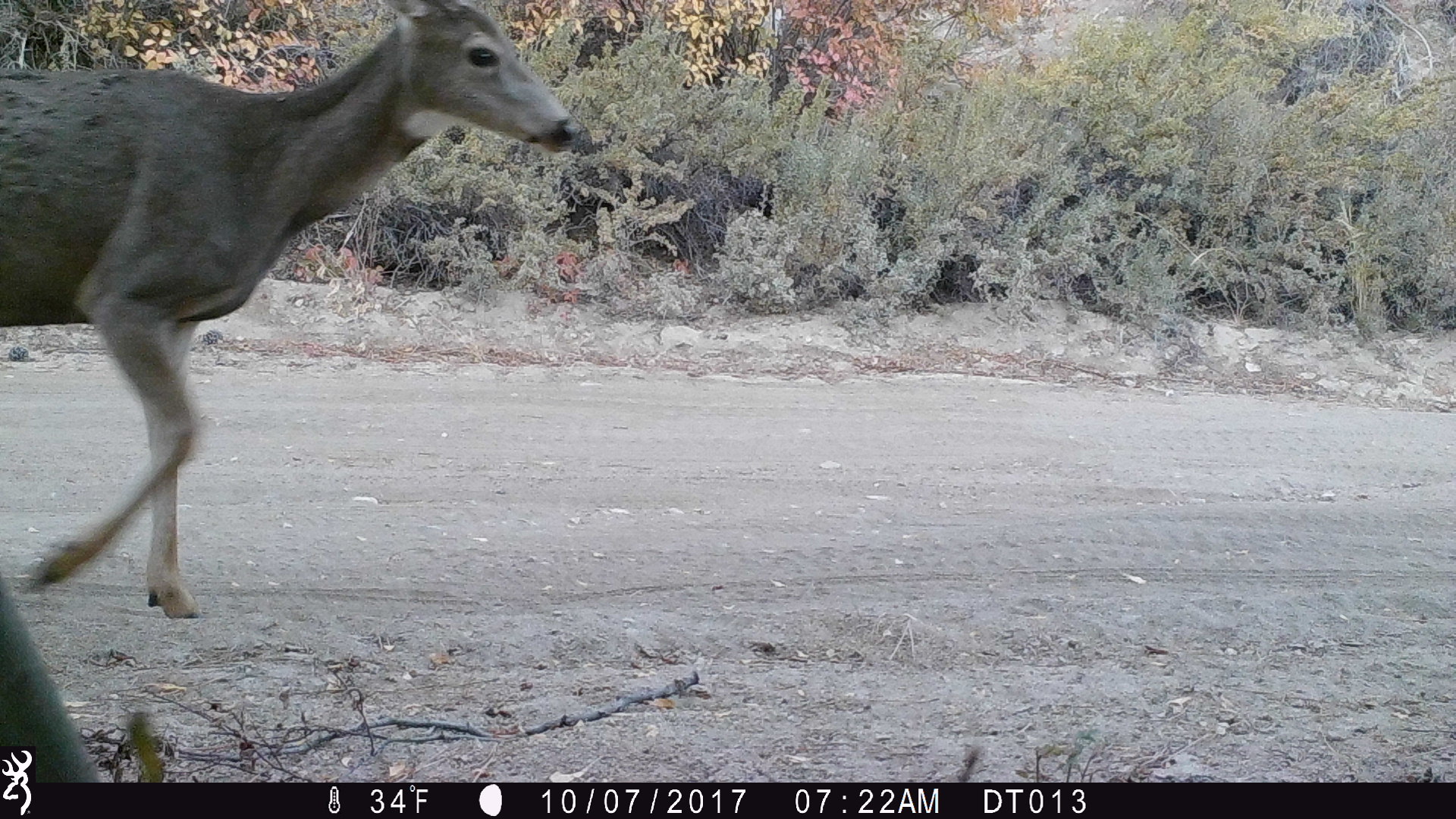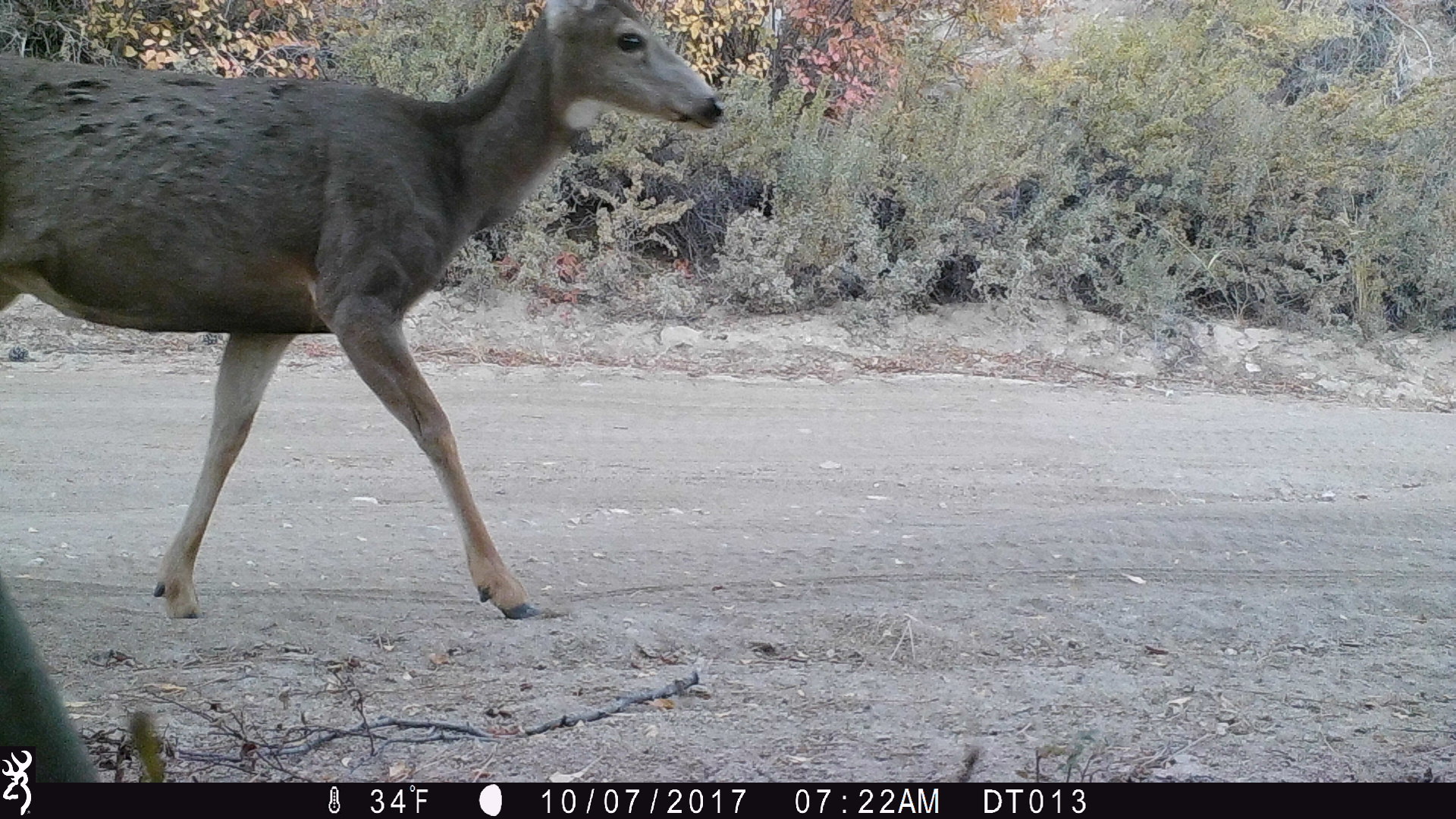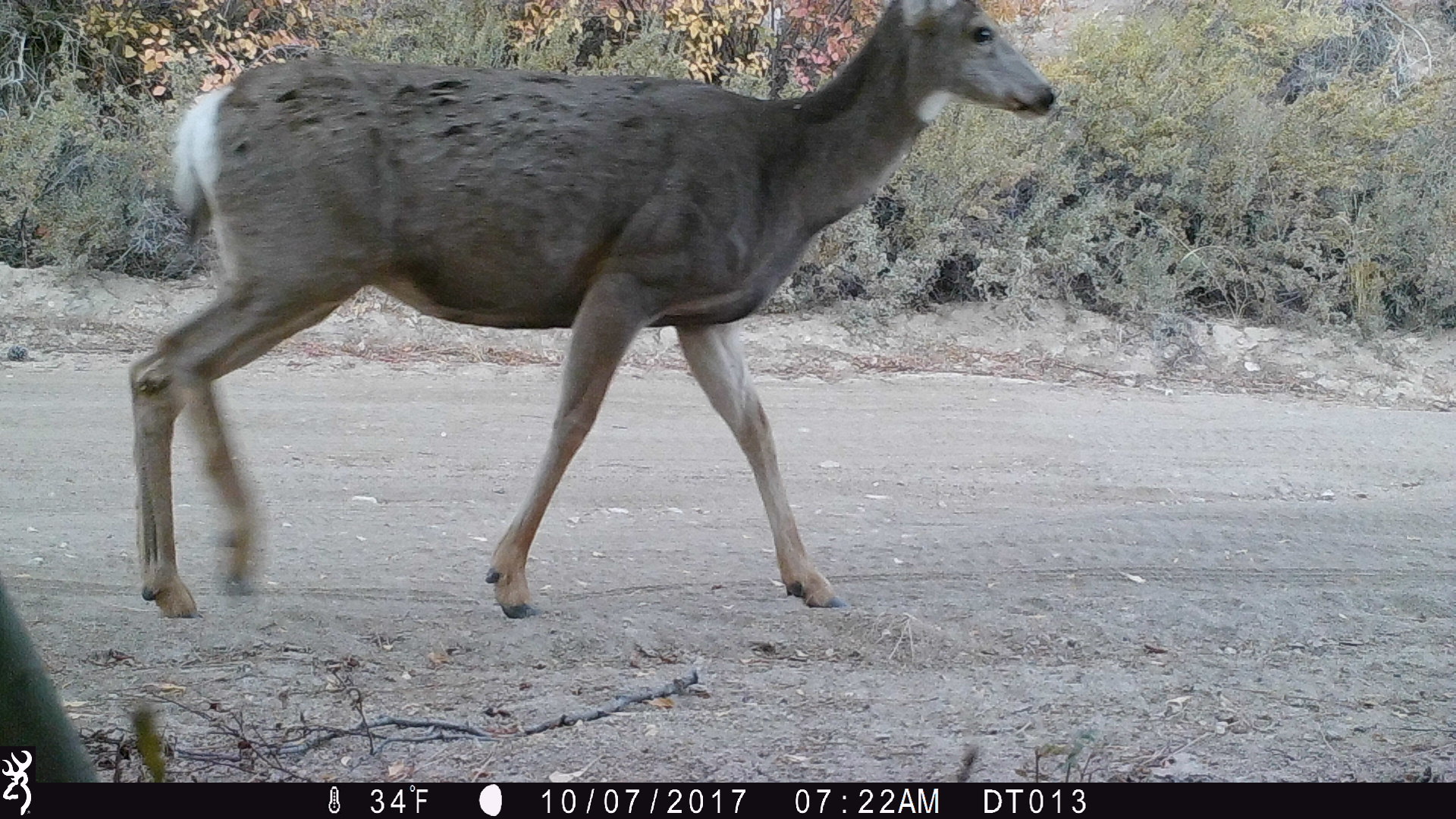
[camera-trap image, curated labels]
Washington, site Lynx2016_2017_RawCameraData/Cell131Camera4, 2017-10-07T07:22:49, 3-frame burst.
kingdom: Animalia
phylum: Chordata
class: Mammalia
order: Artiodactyla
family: Cervidae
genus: Odocoileus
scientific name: Odocoileus hemionus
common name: mule deer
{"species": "Odocoileus hemionus (mule deer)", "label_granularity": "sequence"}